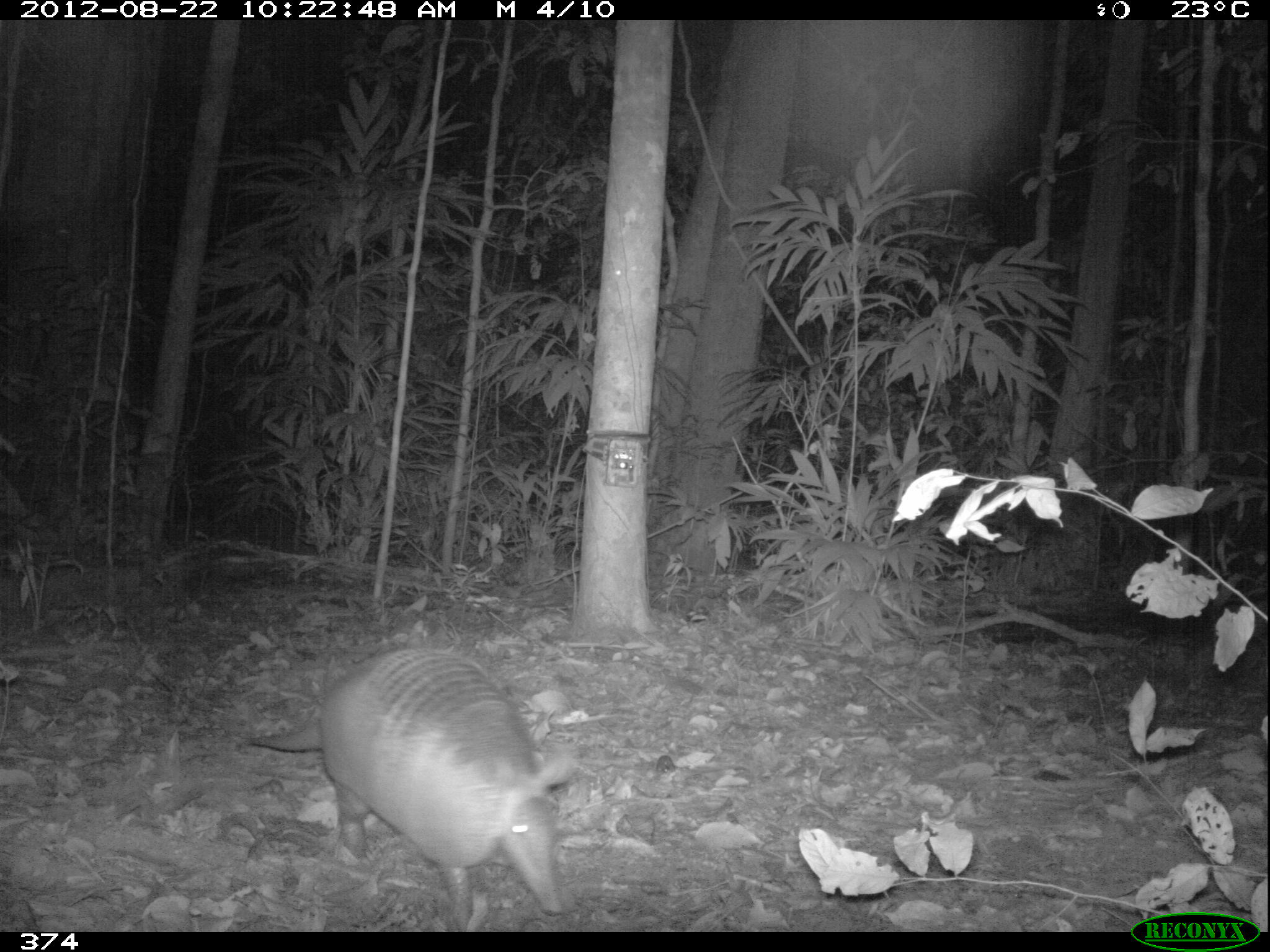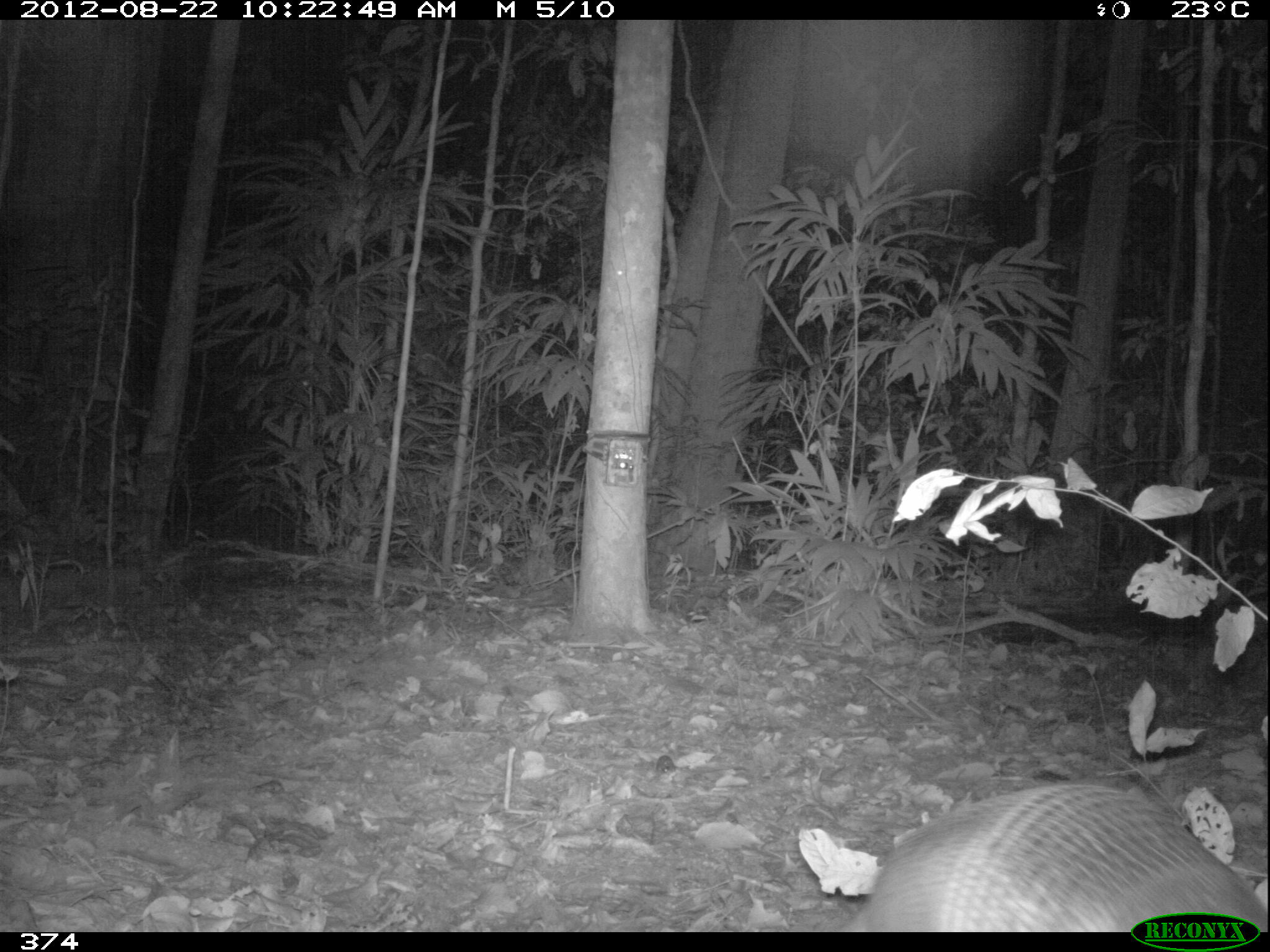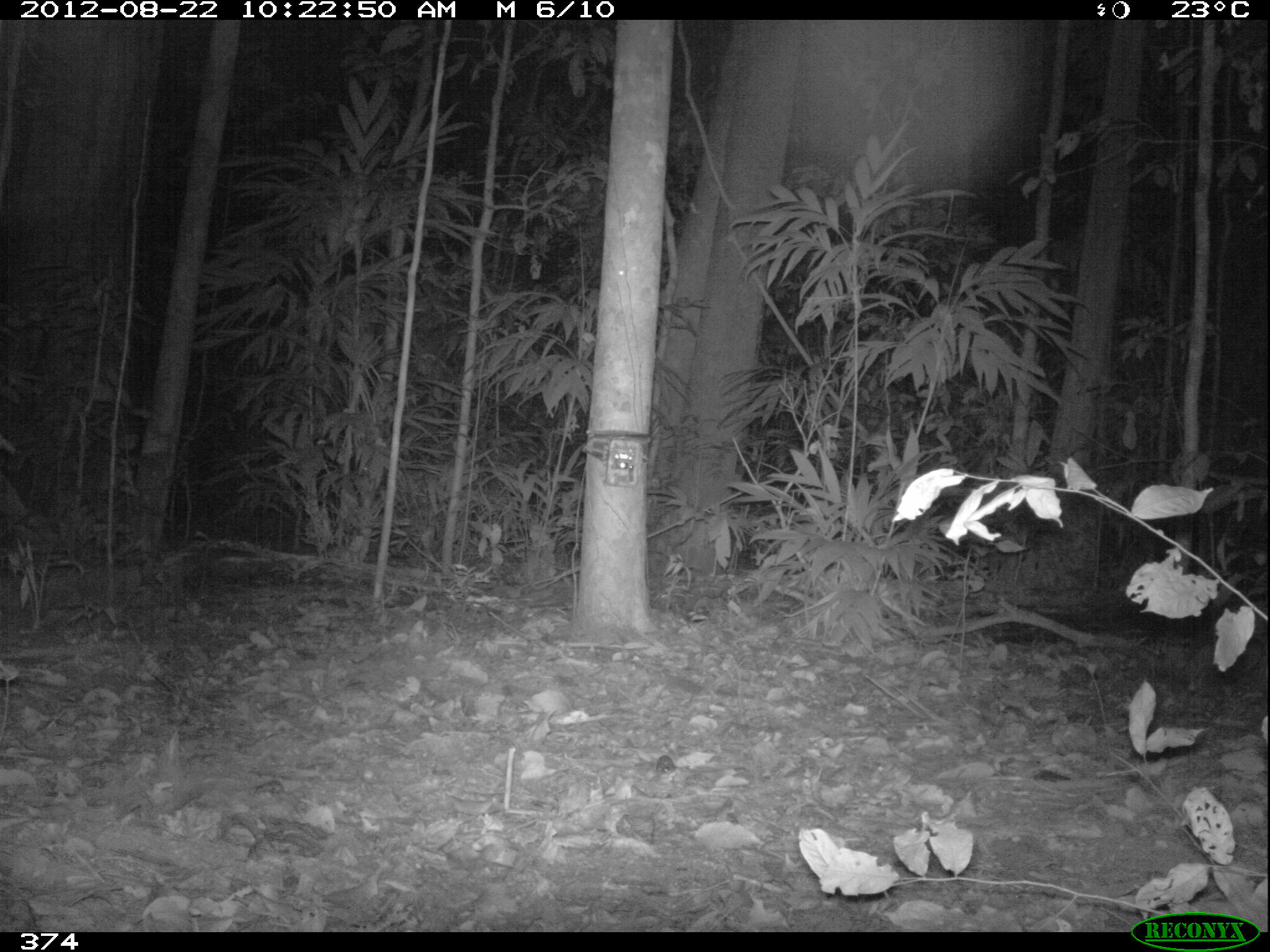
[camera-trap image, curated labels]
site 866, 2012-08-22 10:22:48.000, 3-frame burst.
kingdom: Animalia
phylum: Chordata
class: Mammalia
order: Cingulata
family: Dasypodidae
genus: Dasypus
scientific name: Dasypus novemcinctus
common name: nine-banded armadillo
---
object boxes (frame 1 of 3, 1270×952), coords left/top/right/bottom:
dasypus novemcinctus: 249/643/579/932